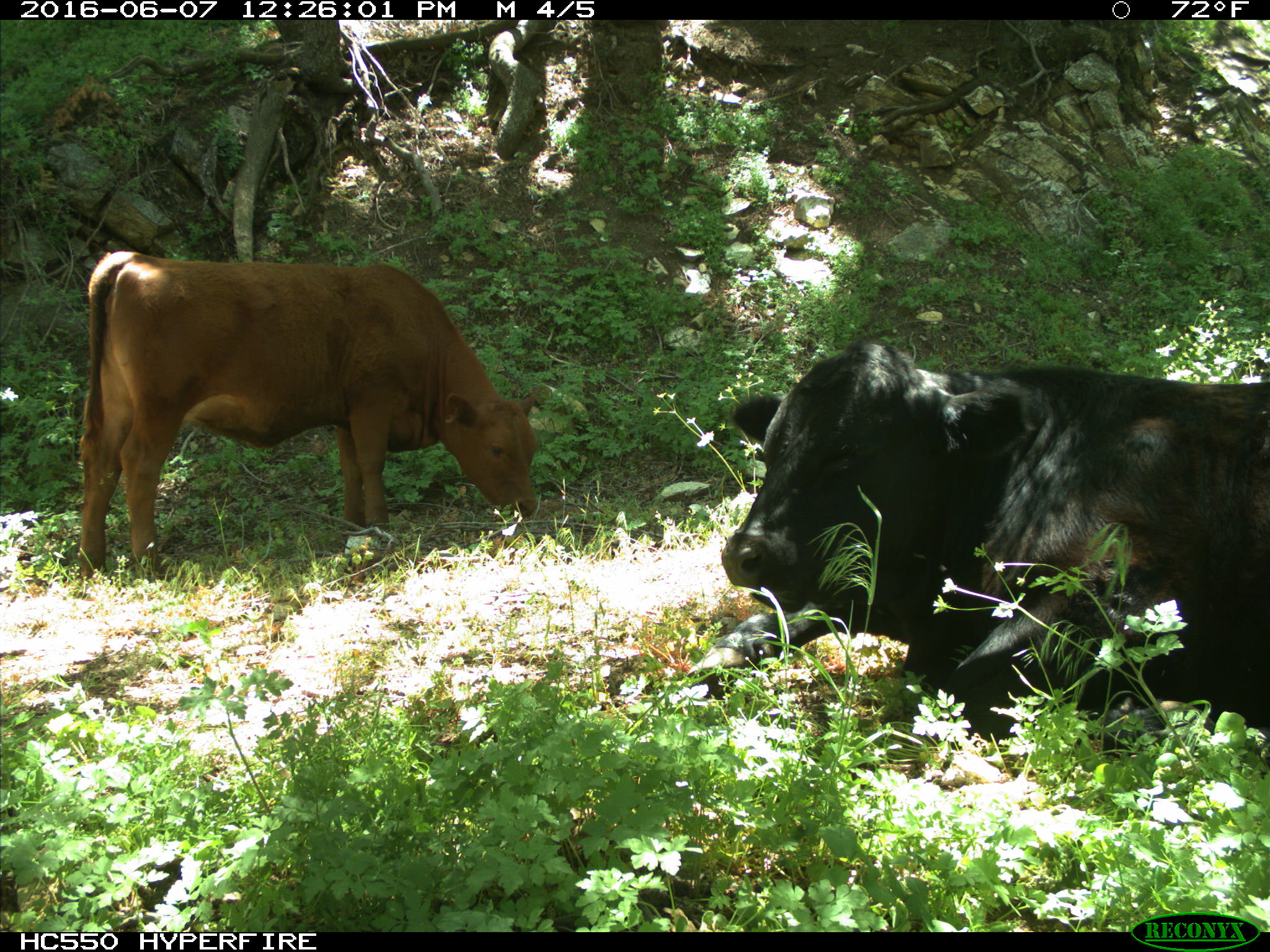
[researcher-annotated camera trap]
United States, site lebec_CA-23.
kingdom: Animalia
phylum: Chordata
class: Mammalia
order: Artiodactyla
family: Bovidae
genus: Bos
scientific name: Bos taurus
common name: domestic cow